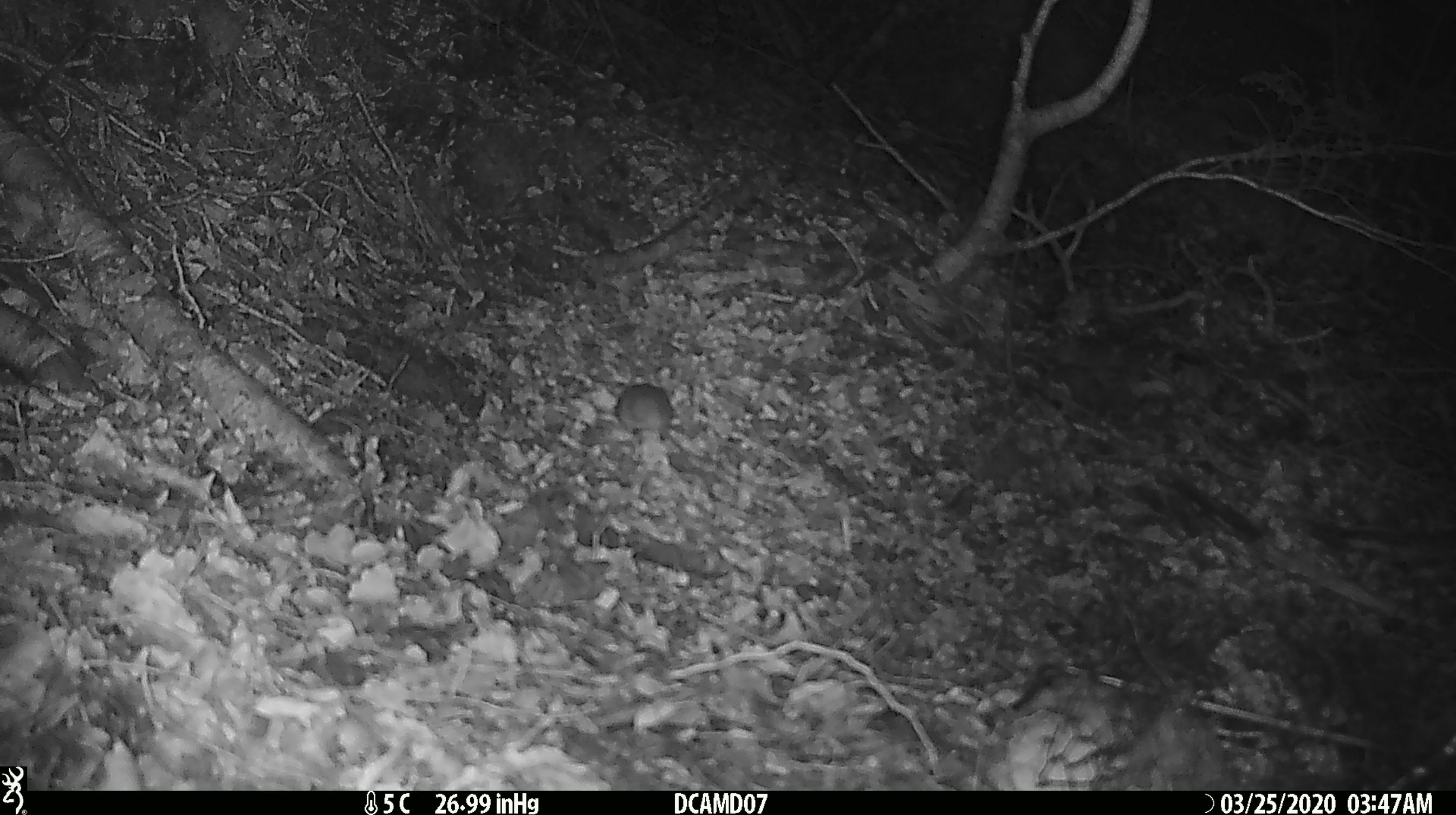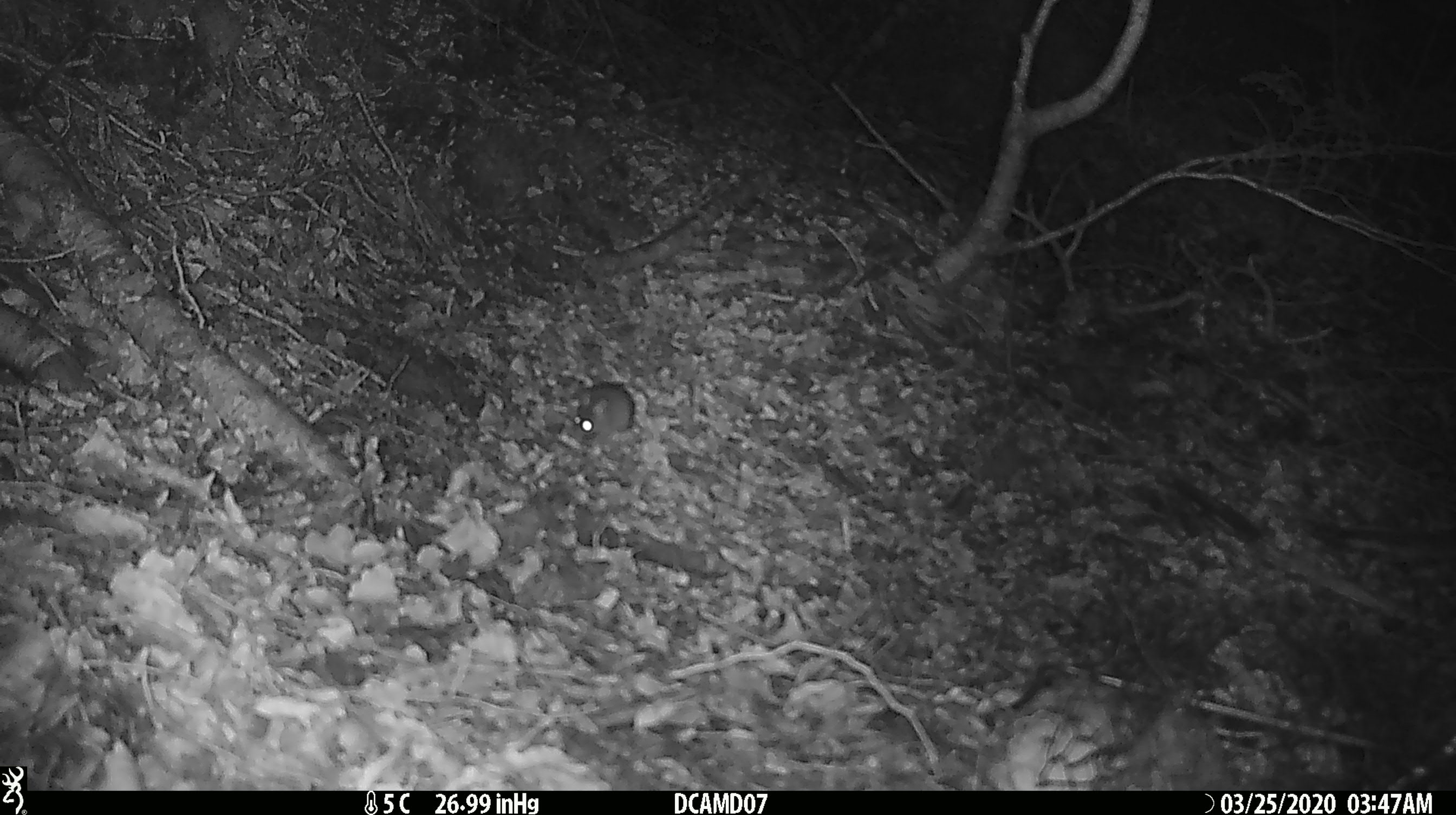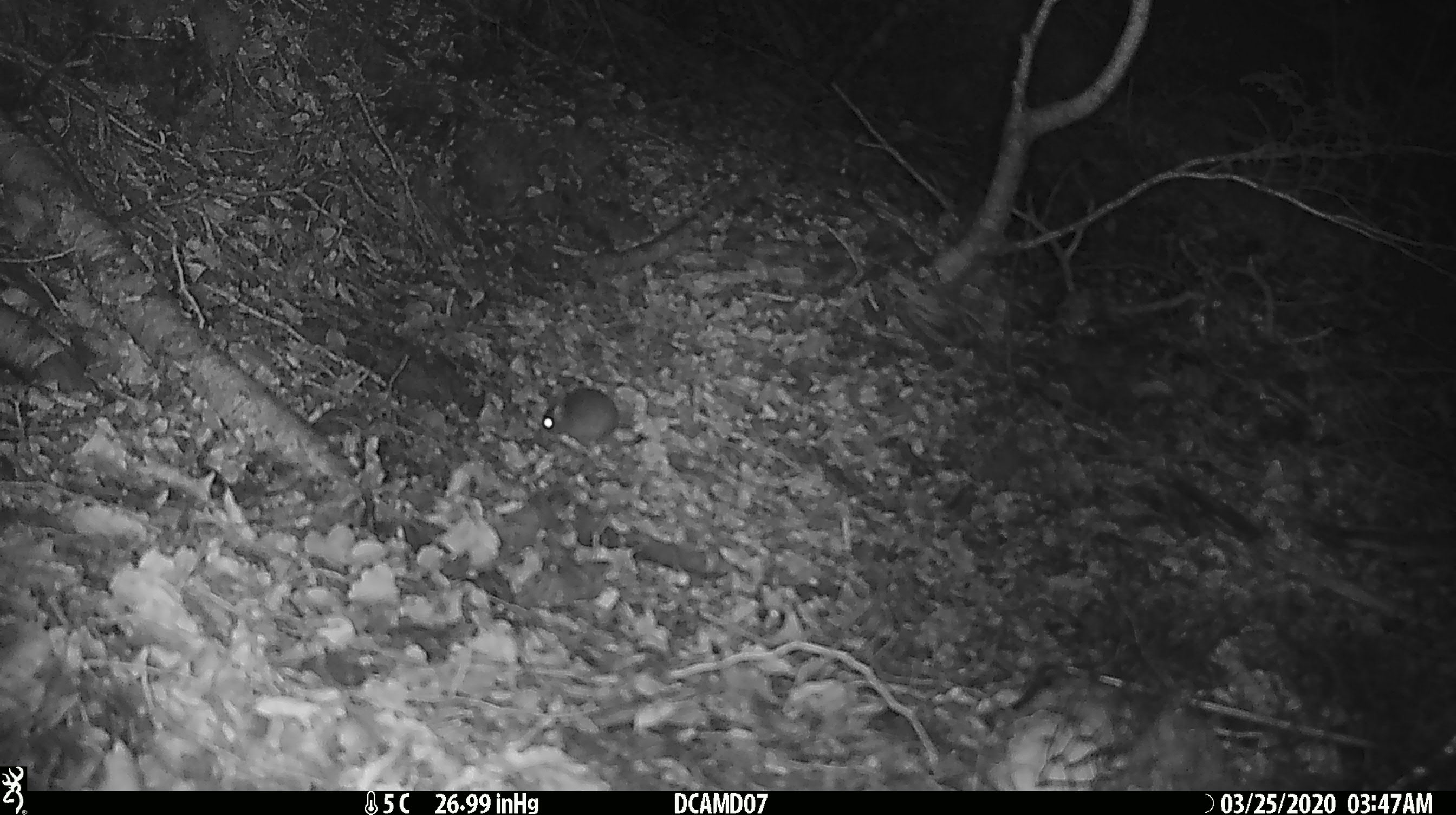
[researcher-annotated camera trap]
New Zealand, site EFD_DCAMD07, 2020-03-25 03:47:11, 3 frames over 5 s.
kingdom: Animalia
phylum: Chordata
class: Mammalia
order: Rodentia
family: Muridae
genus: Mus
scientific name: Mus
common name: mouse